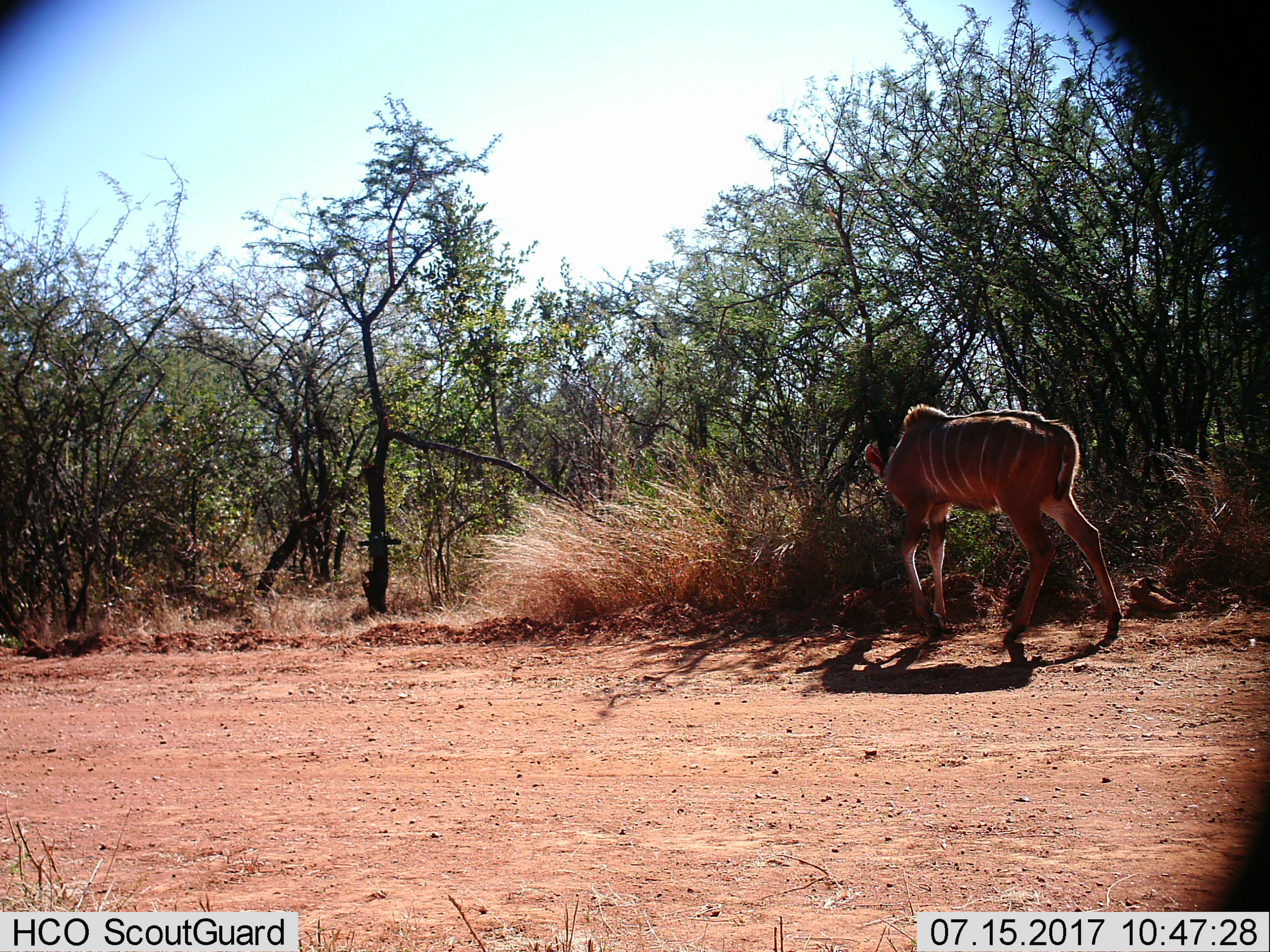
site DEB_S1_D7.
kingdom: Animalia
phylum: Chordata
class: Mammalia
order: Artiodactyla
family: Bovidae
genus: Tragelaphus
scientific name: Tragelaphus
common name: kudu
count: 1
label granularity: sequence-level